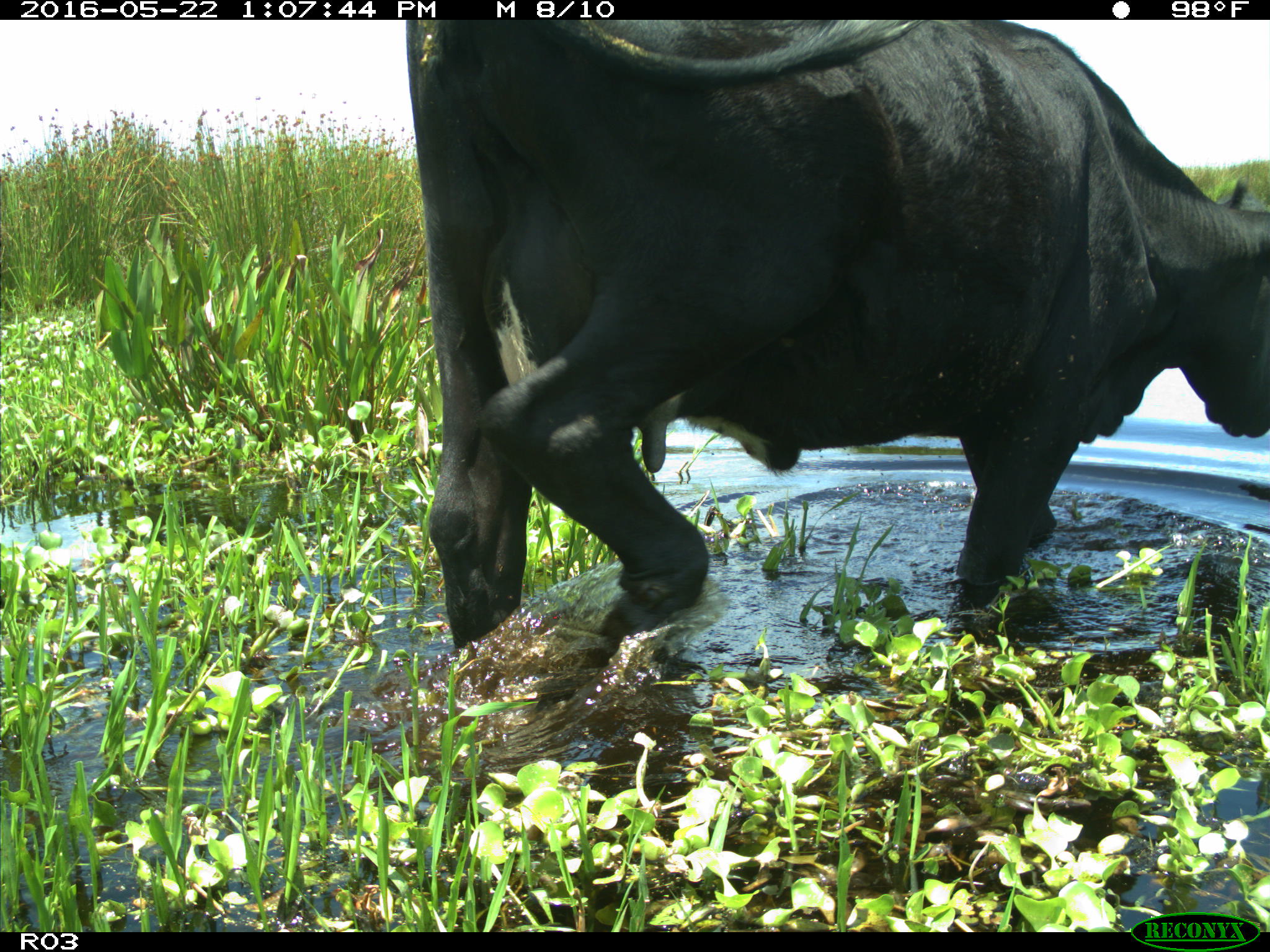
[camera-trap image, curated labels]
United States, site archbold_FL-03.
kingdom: Animalia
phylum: Chordata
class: Mammalia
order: Artiodactyla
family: Bovidae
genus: Bos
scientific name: Bos taurus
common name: domestic cow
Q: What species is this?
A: Bos taurus (domestic cow).